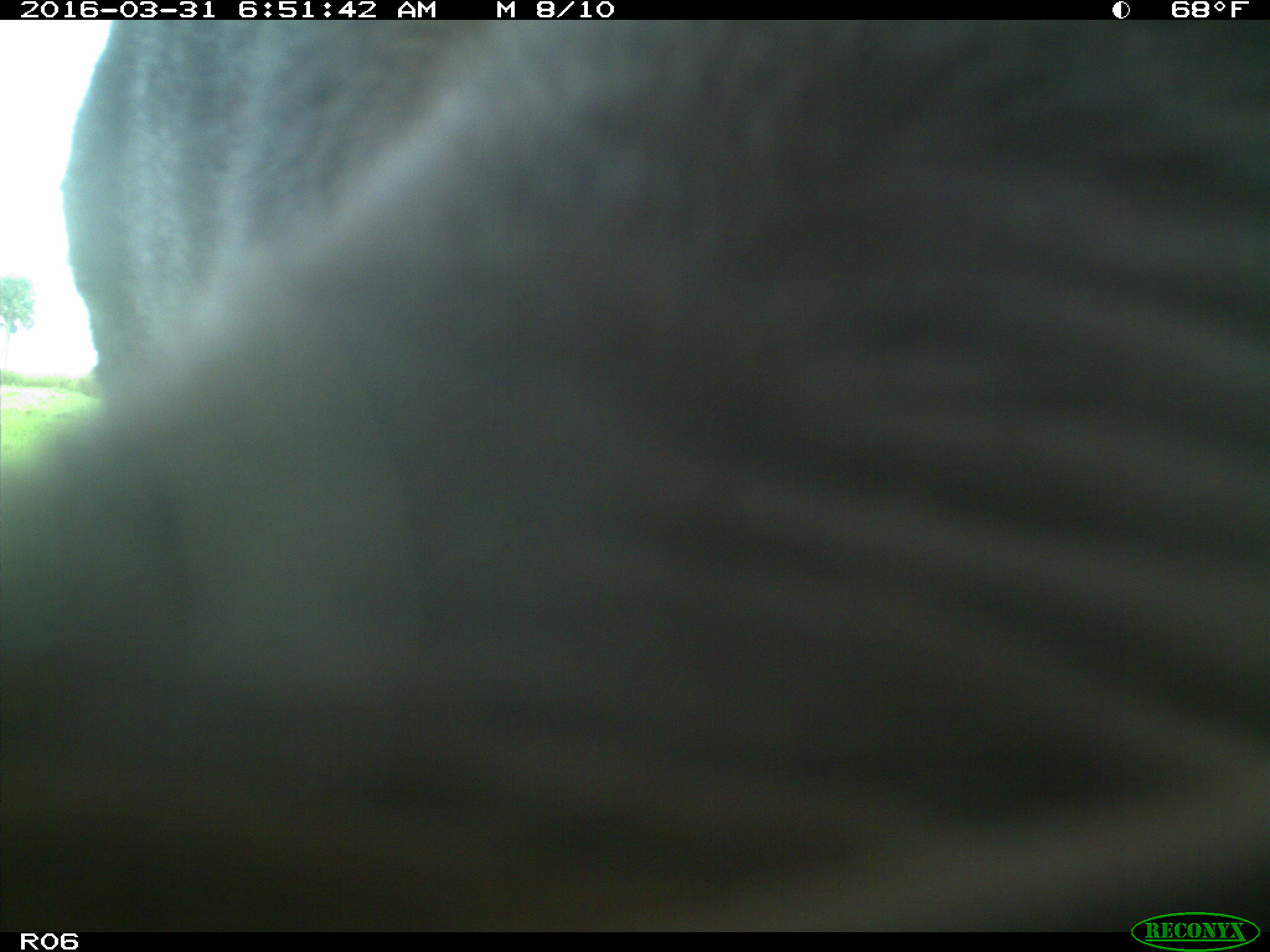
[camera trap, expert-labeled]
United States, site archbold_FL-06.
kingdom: Animalia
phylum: Chordata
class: Mammalia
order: Artiodactyla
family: Bovidae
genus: Bos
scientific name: Bos taurus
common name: domestic cow